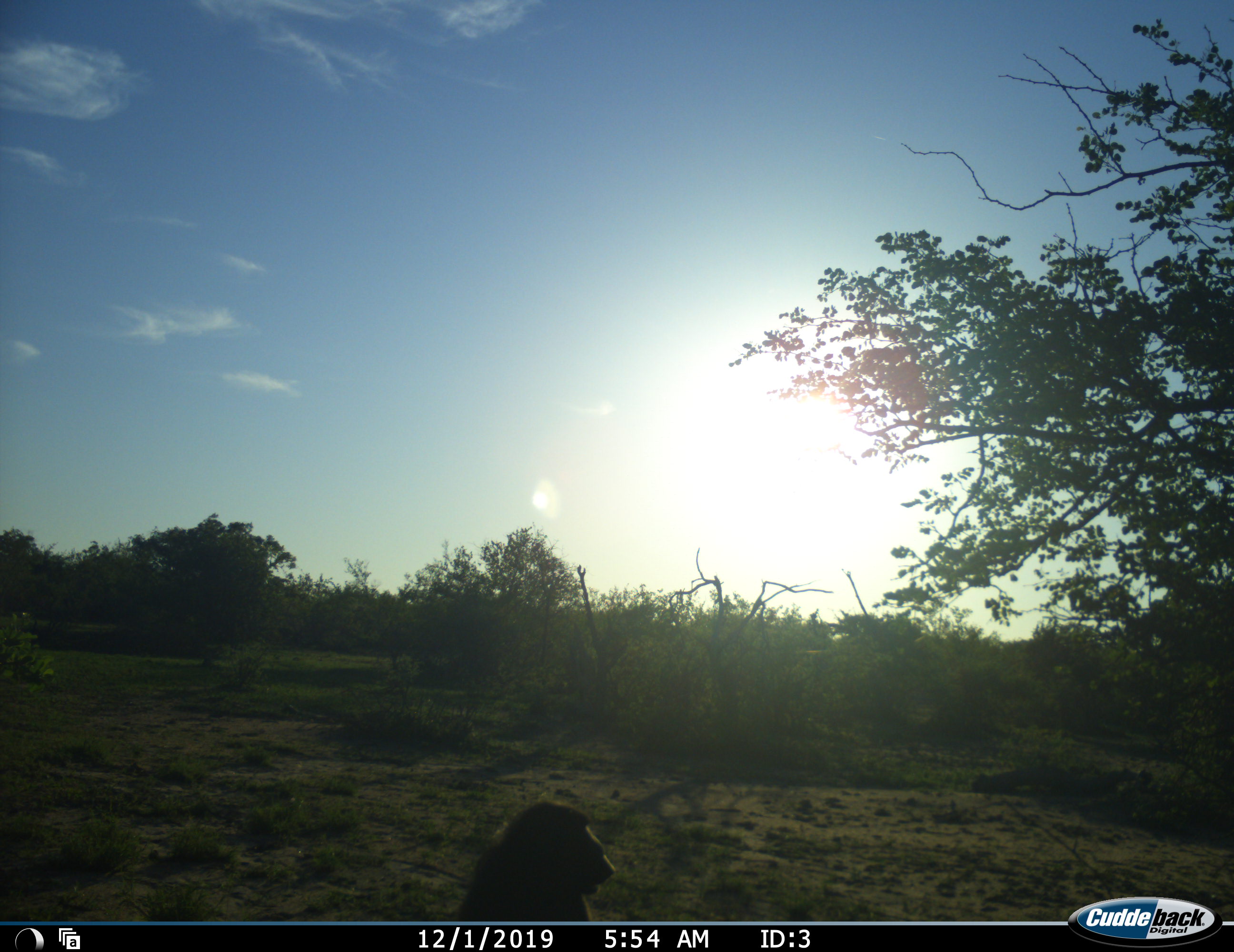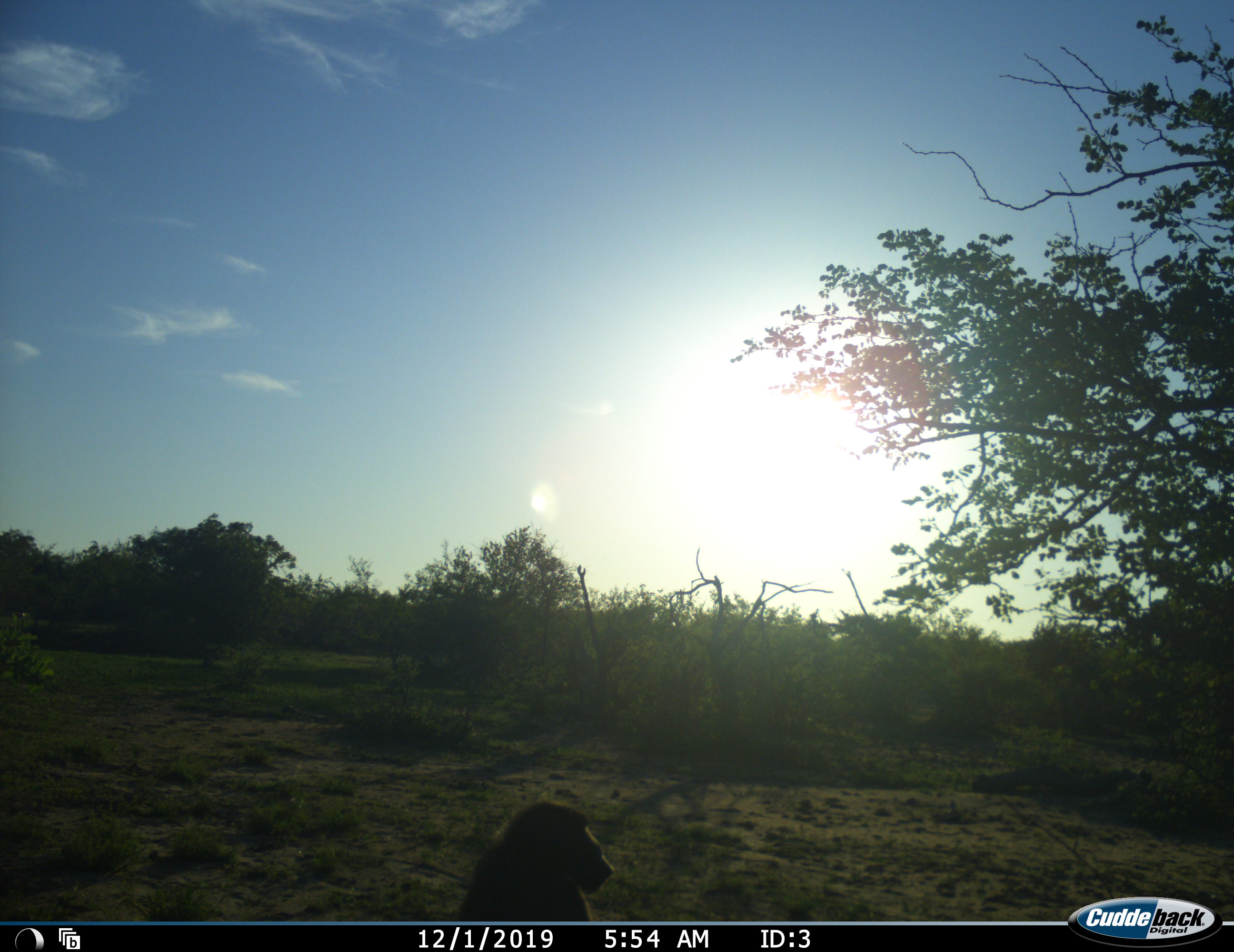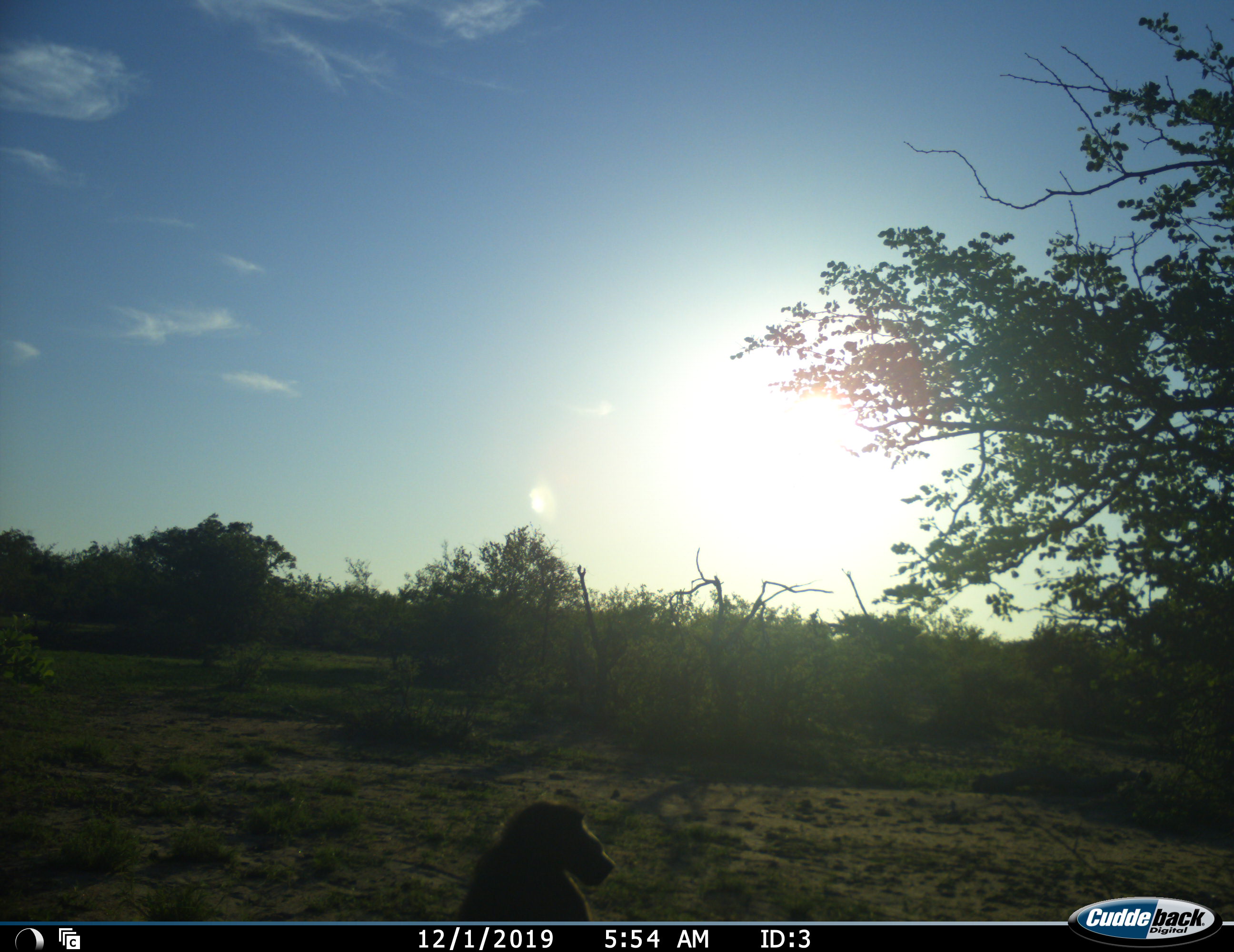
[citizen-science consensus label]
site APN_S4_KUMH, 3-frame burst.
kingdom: Animalia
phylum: Chordata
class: Mammalia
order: Primates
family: Cercopithecidae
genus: Papio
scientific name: Papio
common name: baboon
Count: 1.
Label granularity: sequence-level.